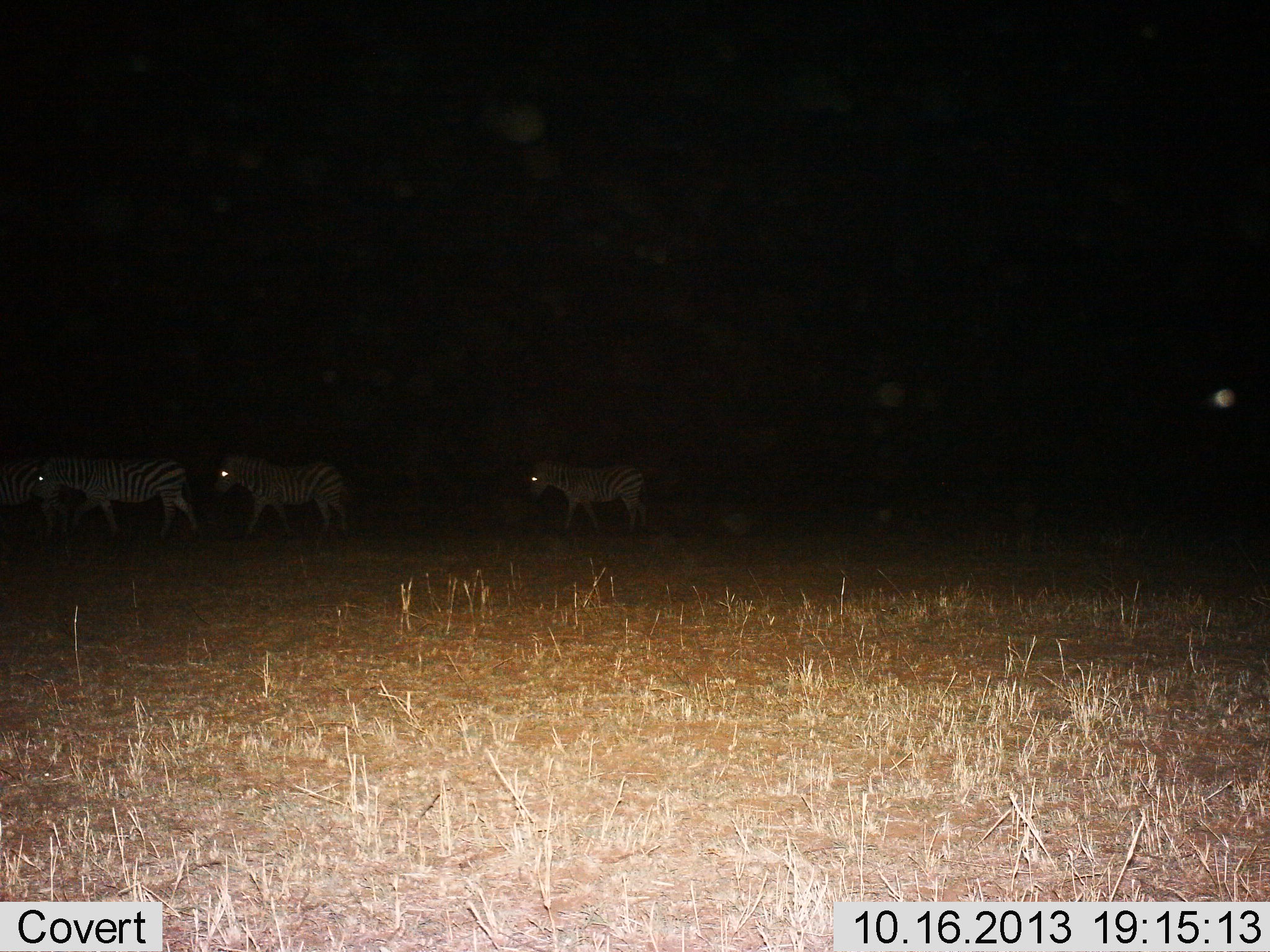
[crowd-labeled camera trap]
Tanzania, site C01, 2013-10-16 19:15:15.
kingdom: Animalia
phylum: Chordata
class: Mammalia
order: Perissodactyla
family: Equidae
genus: Equus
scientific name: Equus quagga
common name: plains zebra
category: zebra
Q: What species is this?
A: Zebra (plains zebra) (Equus quagga).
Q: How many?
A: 4.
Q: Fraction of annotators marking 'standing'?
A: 7%.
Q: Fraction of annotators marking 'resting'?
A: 4%.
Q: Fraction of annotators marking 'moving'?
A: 89%.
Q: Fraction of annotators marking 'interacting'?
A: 0%.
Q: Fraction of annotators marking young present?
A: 11%.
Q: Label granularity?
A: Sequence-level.